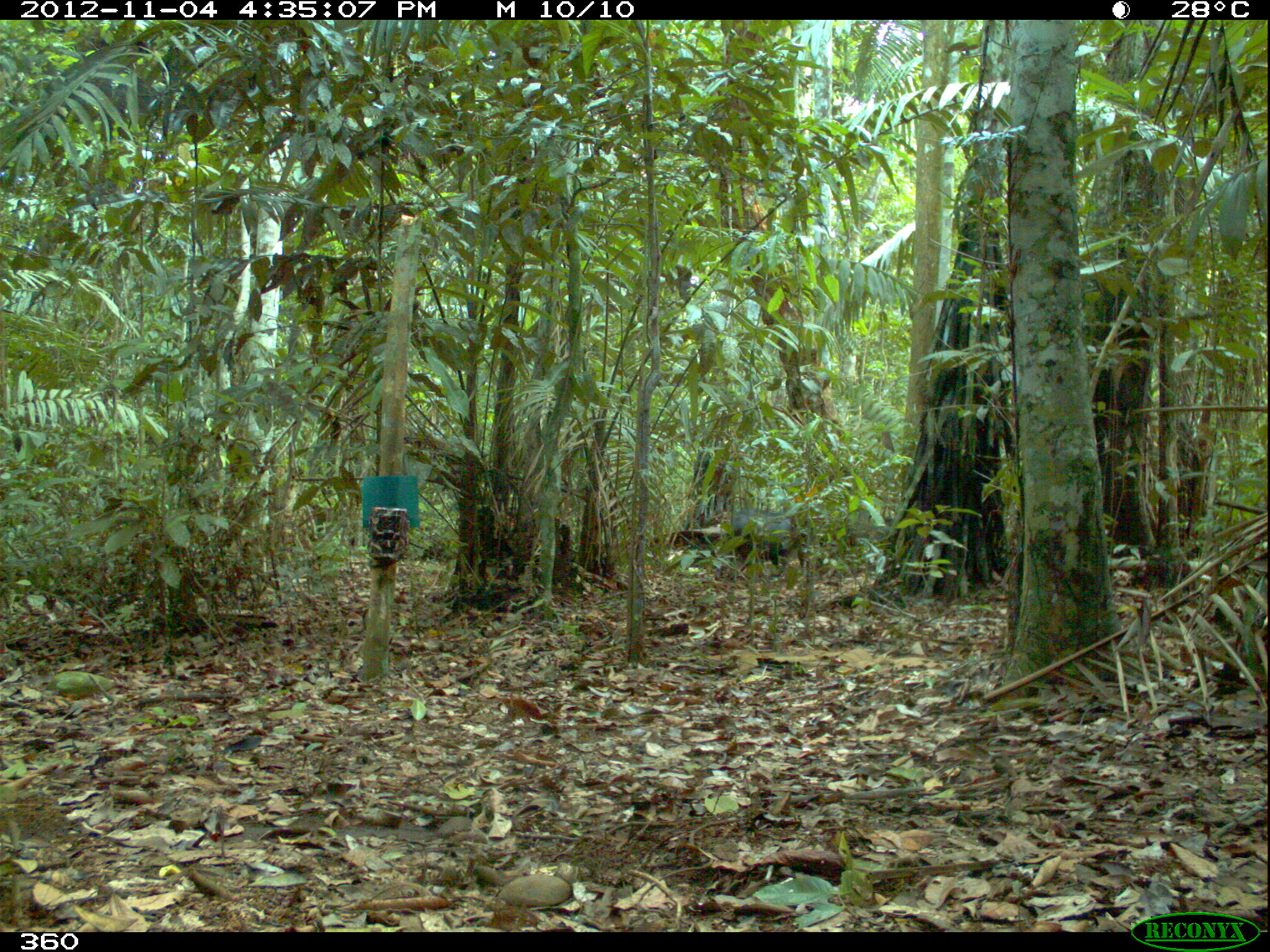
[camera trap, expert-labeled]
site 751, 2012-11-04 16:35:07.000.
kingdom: Animalia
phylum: Chordata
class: Mammalia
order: Artiodactyla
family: Tayassuidae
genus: Tayassu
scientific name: Tayassu pecari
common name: white-lipped peccary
Tayassu pecari (white-lipped peccary).